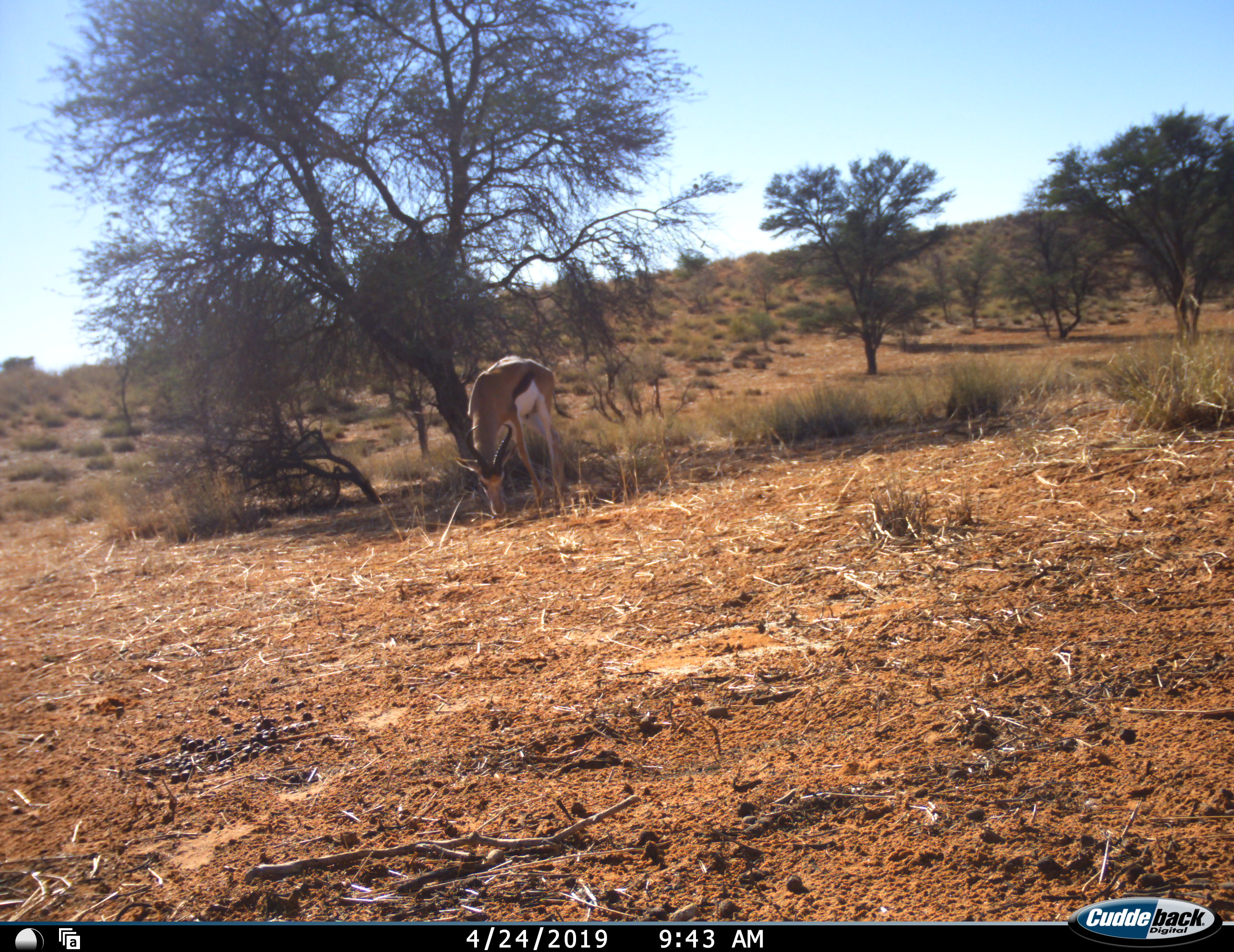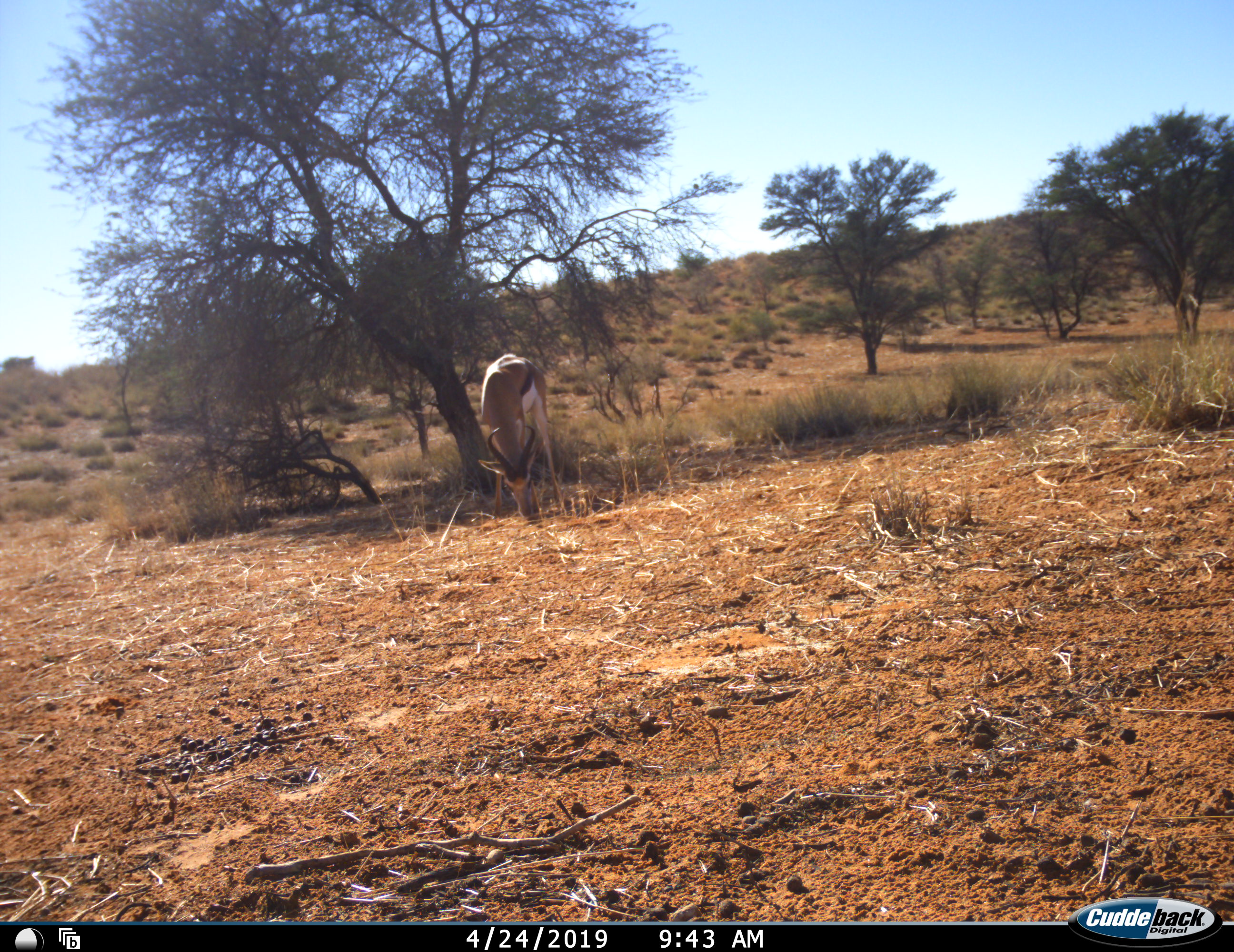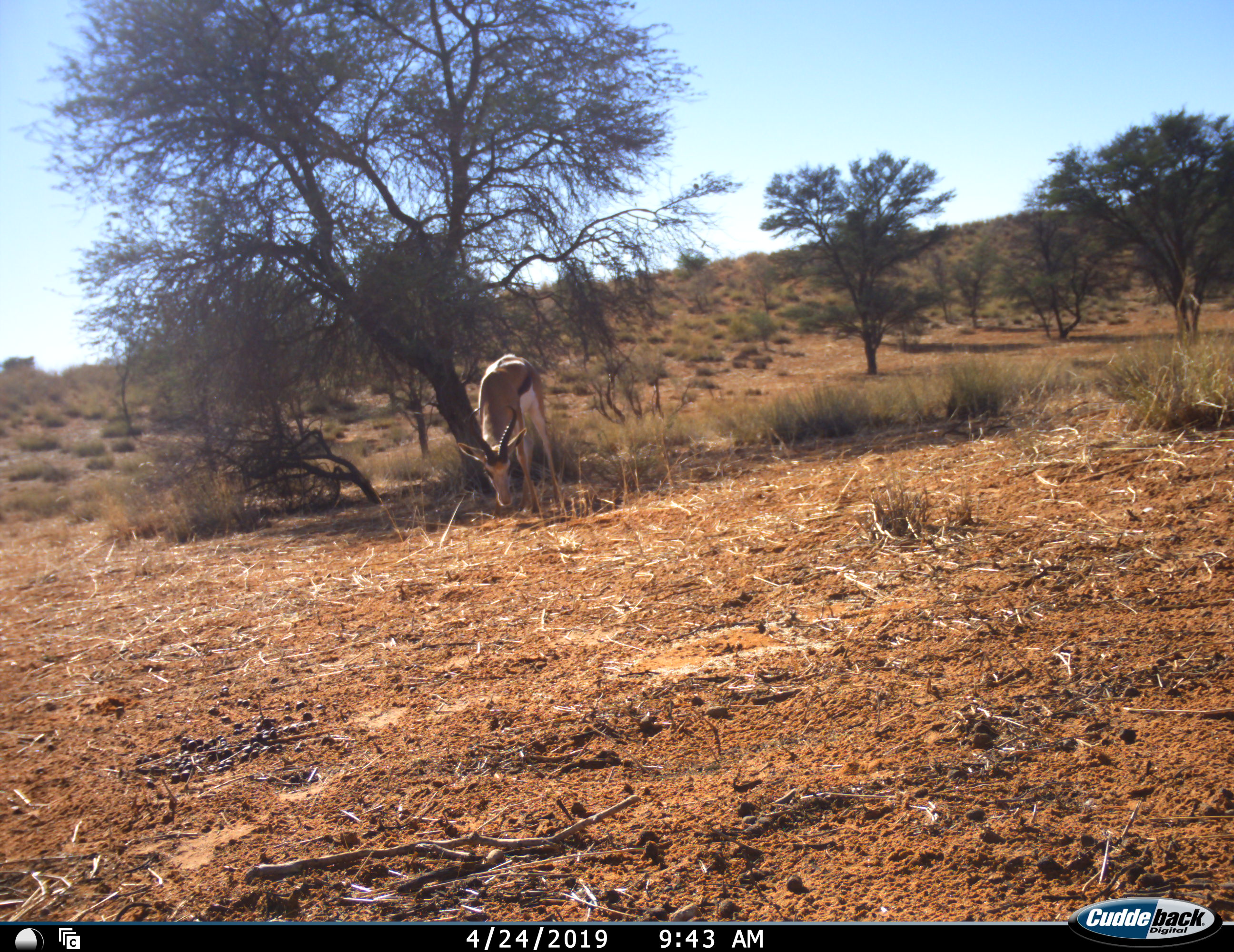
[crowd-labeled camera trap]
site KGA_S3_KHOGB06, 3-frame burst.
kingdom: Animalia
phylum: Chordata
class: Mammalia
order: Artiodactyla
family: Bovidae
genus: Antidorcas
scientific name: Antidorcas marsupialis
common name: springbok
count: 1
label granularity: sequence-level